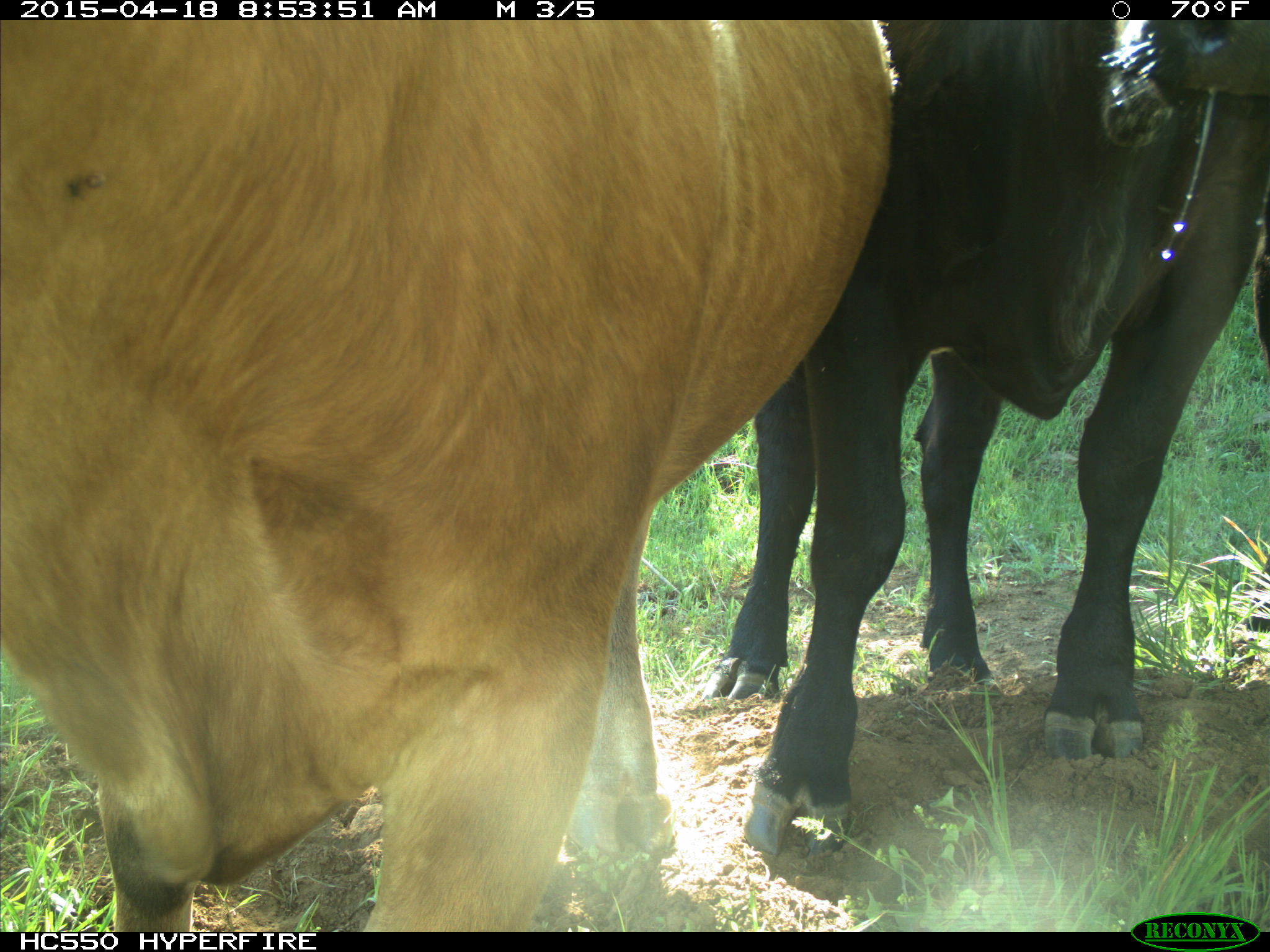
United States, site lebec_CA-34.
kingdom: Animalia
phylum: Chordata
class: Mammalia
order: Artiodactyla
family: Bovidae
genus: Bos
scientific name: Bos taurus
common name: domestic cow